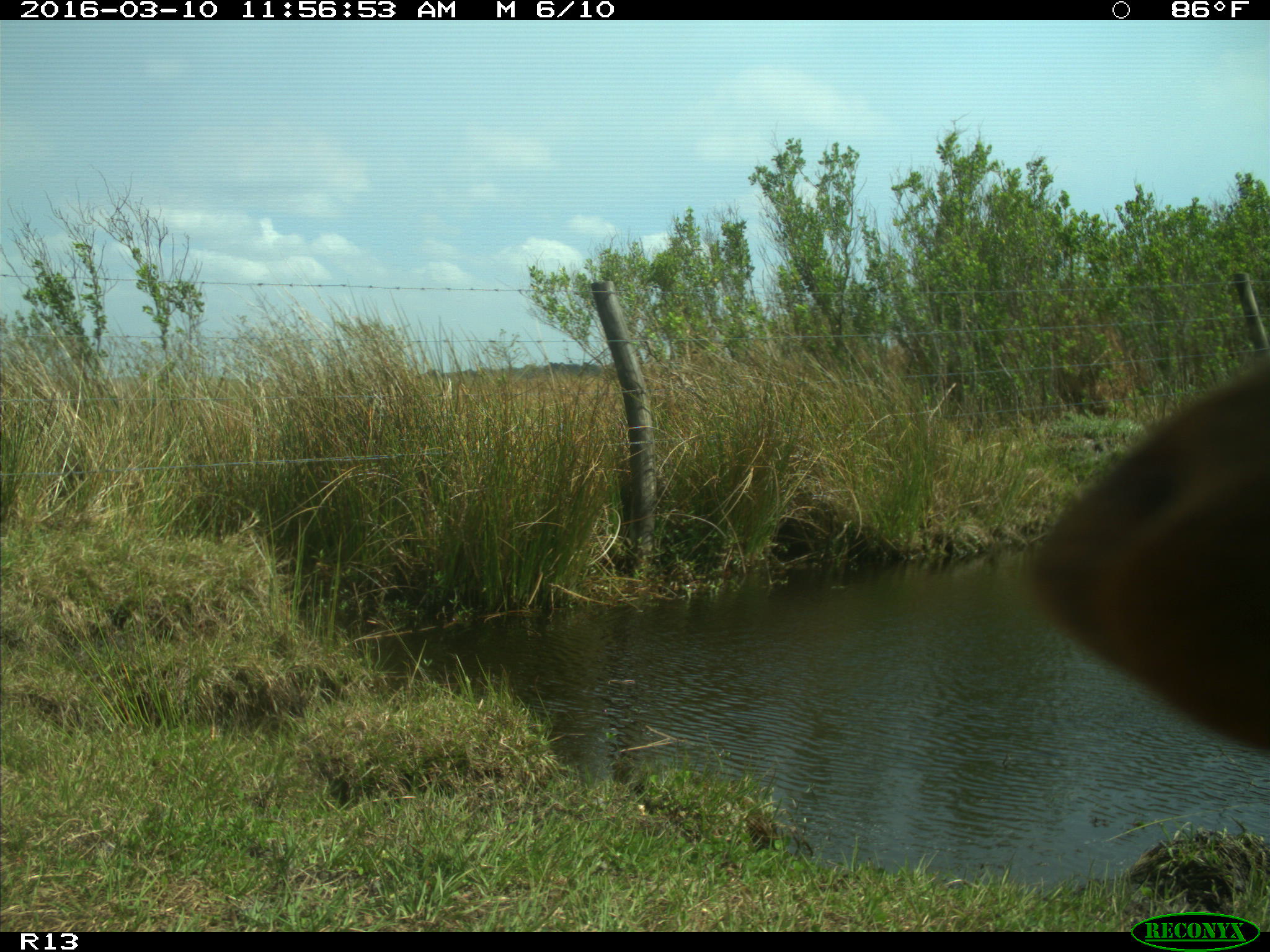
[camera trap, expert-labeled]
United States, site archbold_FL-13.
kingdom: Animalia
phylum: Chordata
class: Mammalia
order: Artiodactyla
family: Bovidae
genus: Bos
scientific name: Bos taurus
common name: domestic cow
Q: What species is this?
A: Bos taurus (domestic cow).